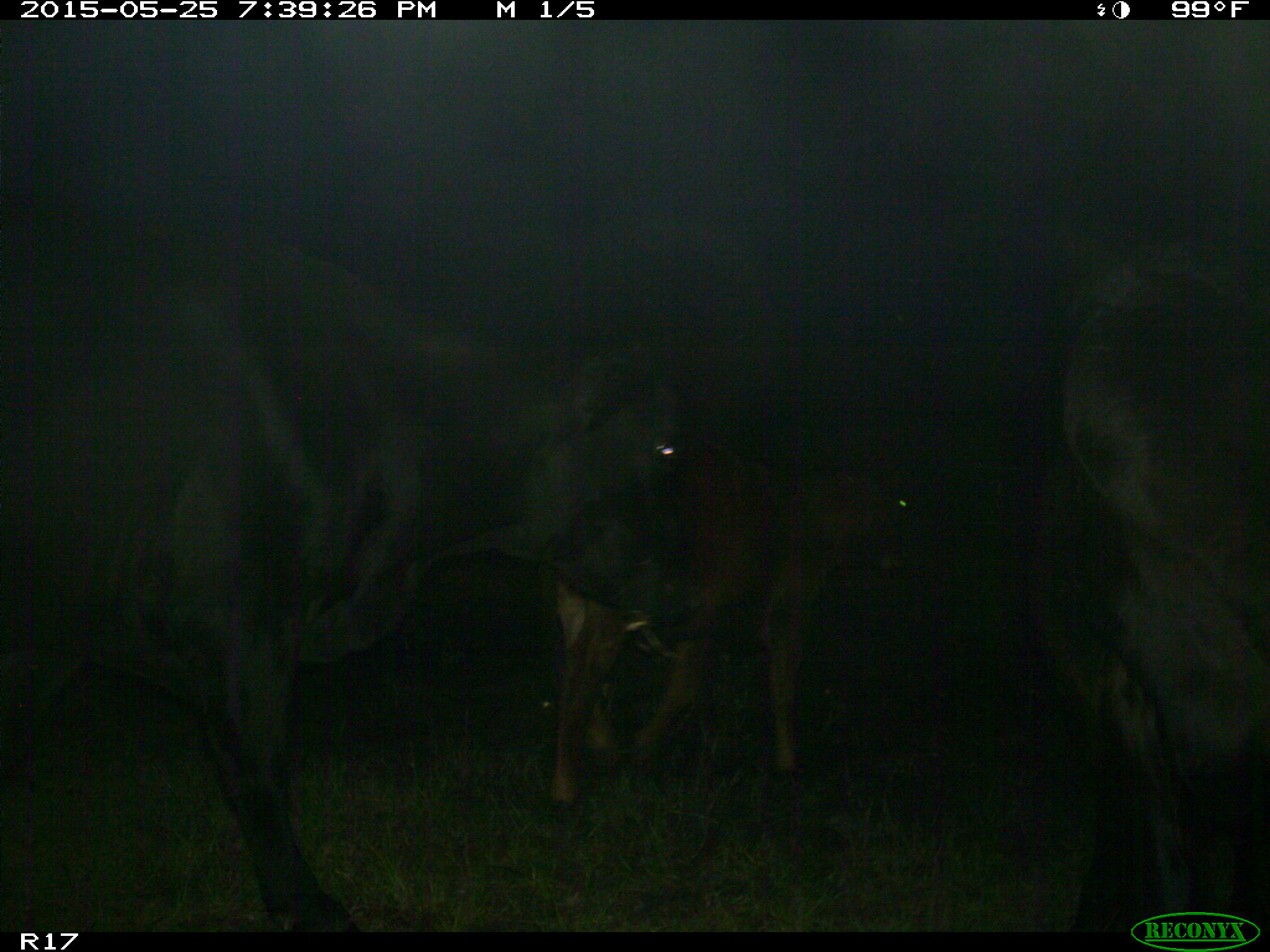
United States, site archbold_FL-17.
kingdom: Animalia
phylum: Chordata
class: Mammalia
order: Artiodactyla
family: Bovidae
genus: Bos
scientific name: Bos taurus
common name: domestic cow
Bos taurus (domestic cow).